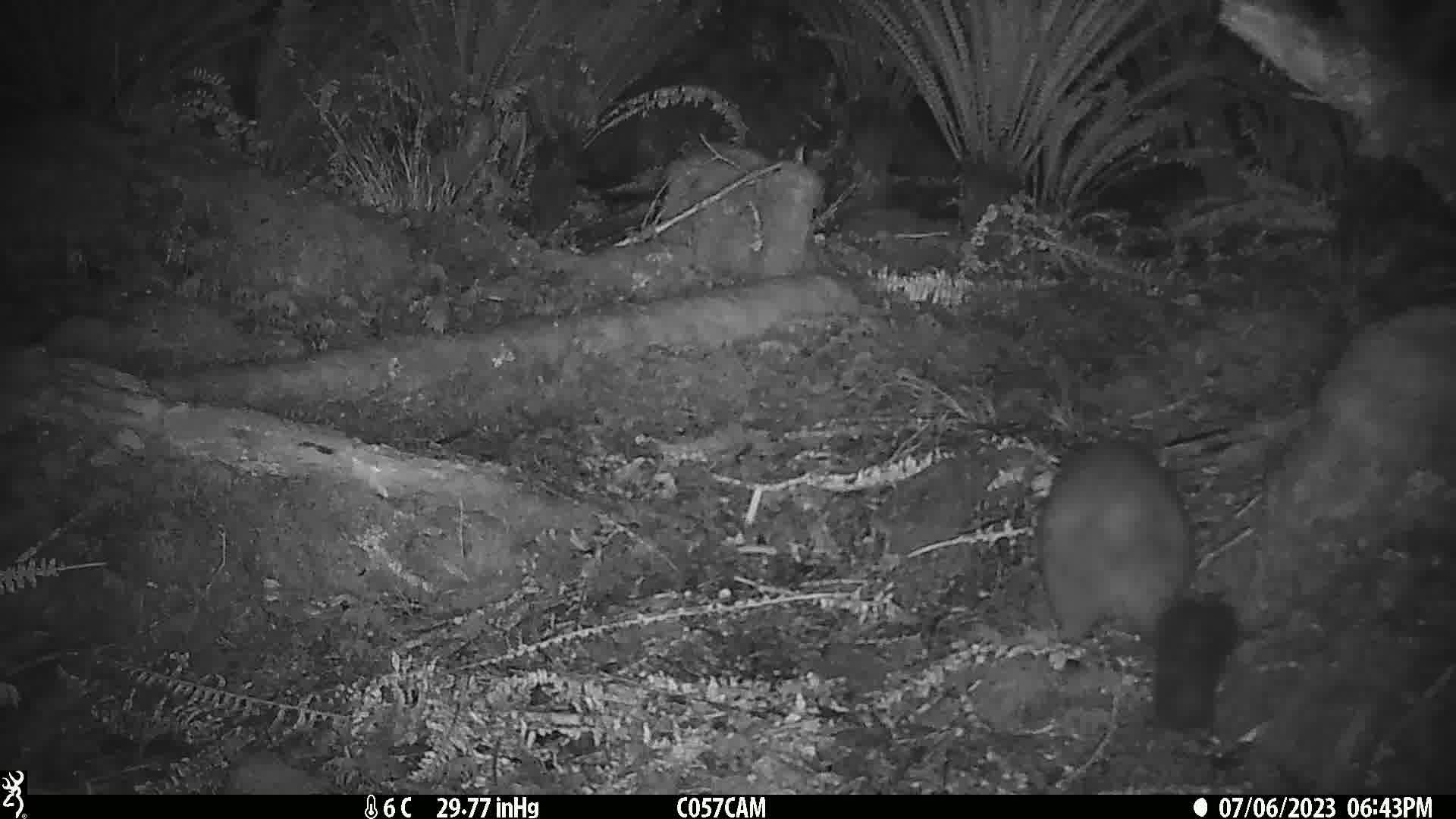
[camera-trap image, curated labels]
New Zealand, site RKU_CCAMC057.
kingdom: Animalia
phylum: Chordata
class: Mammalia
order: Diprotodontia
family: Phalangeridae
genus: Trichosurus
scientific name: Trichosurus vulpecula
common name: common brushtail possum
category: possum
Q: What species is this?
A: Possum (common brushtail possum) (Trichosurus vulpecula).